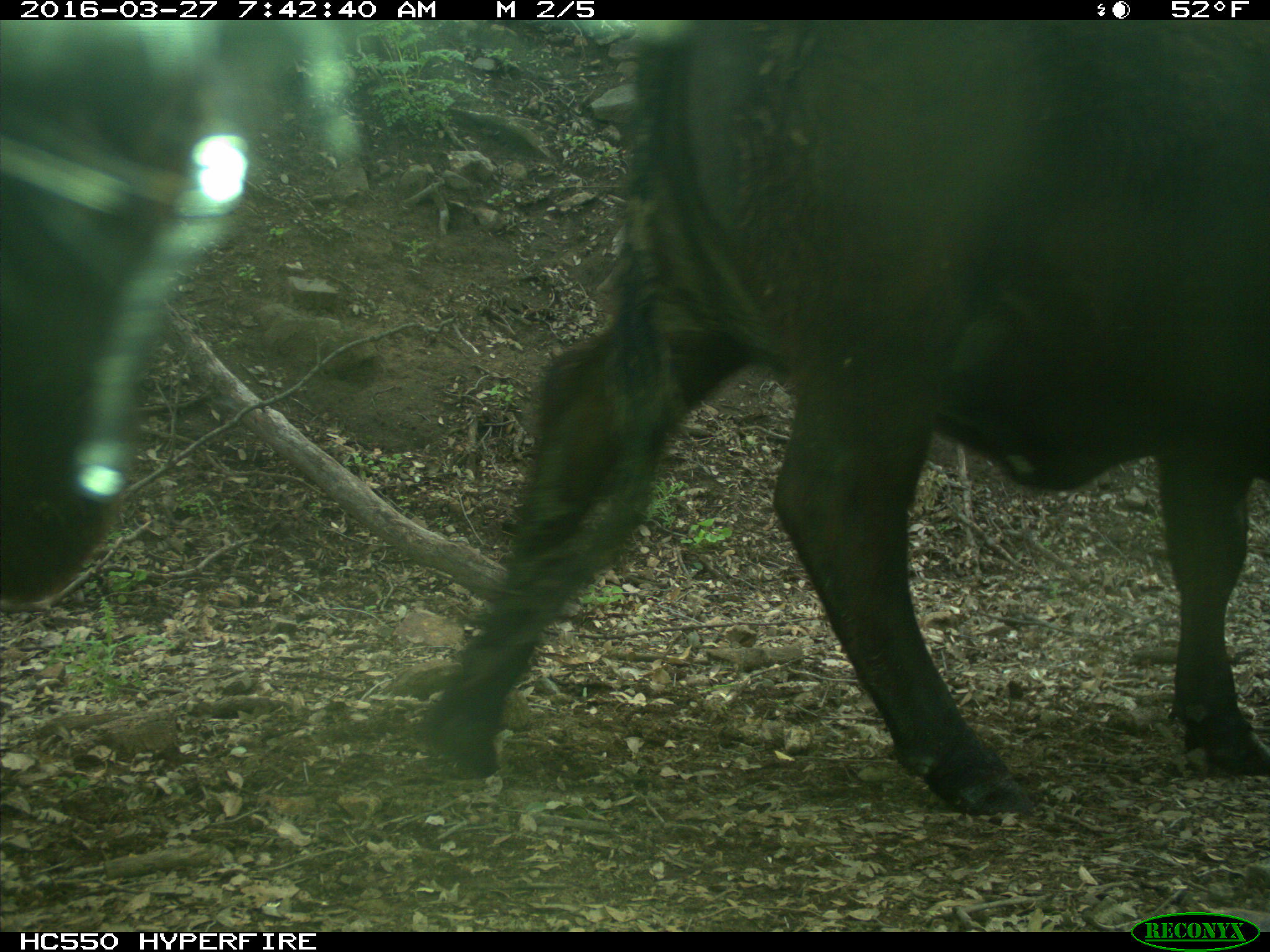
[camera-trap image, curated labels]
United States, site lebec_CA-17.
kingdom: Animalia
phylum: Chordata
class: Mammalia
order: Artiodactyla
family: Bovidae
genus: Bos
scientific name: Bos taurus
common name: domestic cow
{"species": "Bos taurus (domestic cow)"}